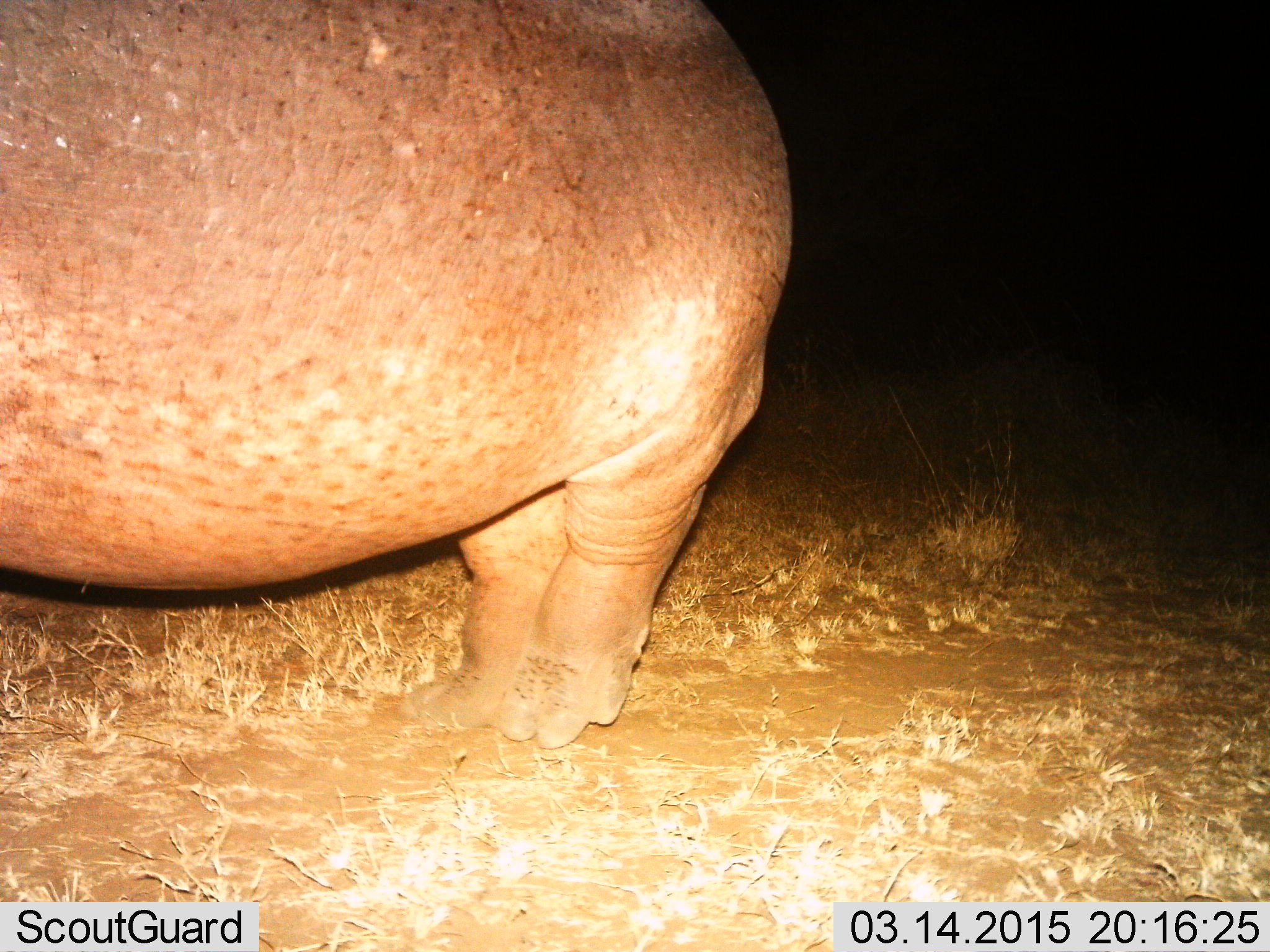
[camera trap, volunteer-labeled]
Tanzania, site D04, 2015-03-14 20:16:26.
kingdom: Animalia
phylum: Chordata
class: Mammalia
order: Artiodactyla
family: Hippopotamidae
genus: Hippopotamus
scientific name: Hippopotamus amphibius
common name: hippopotamus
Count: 1.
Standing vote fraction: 80%.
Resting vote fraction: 0%.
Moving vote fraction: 20%.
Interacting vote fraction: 0%.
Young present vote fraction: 0%.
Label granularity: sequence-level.